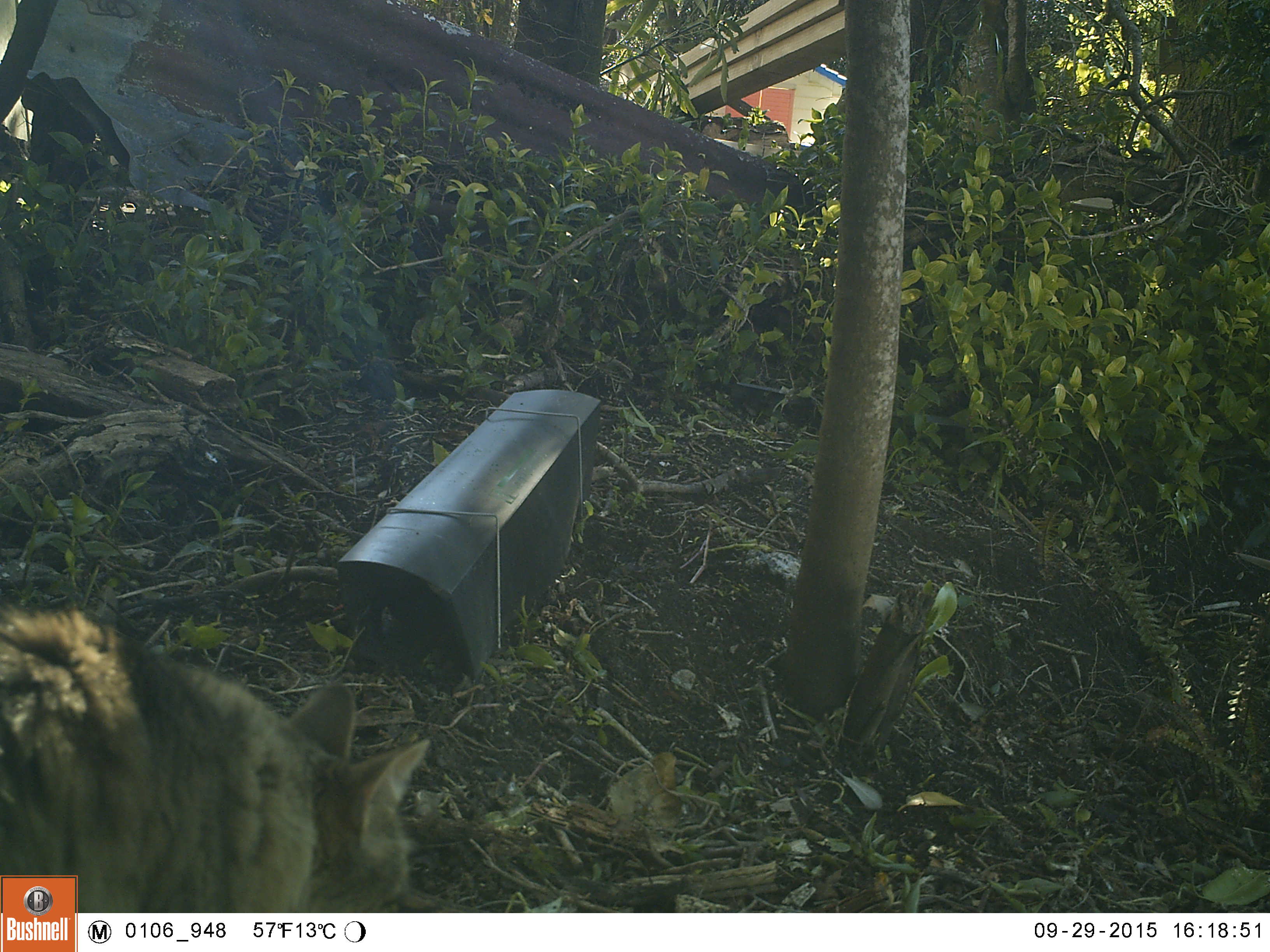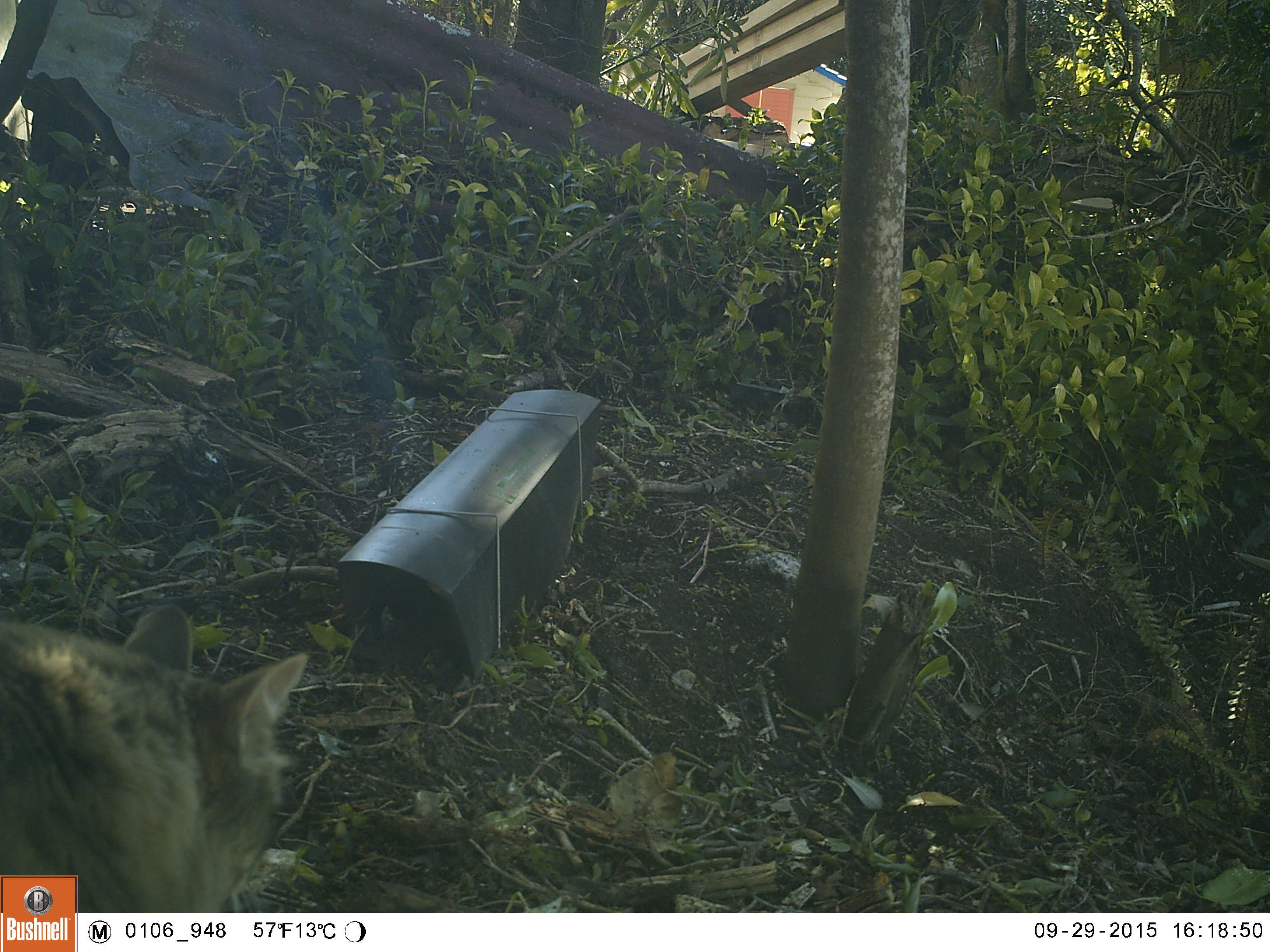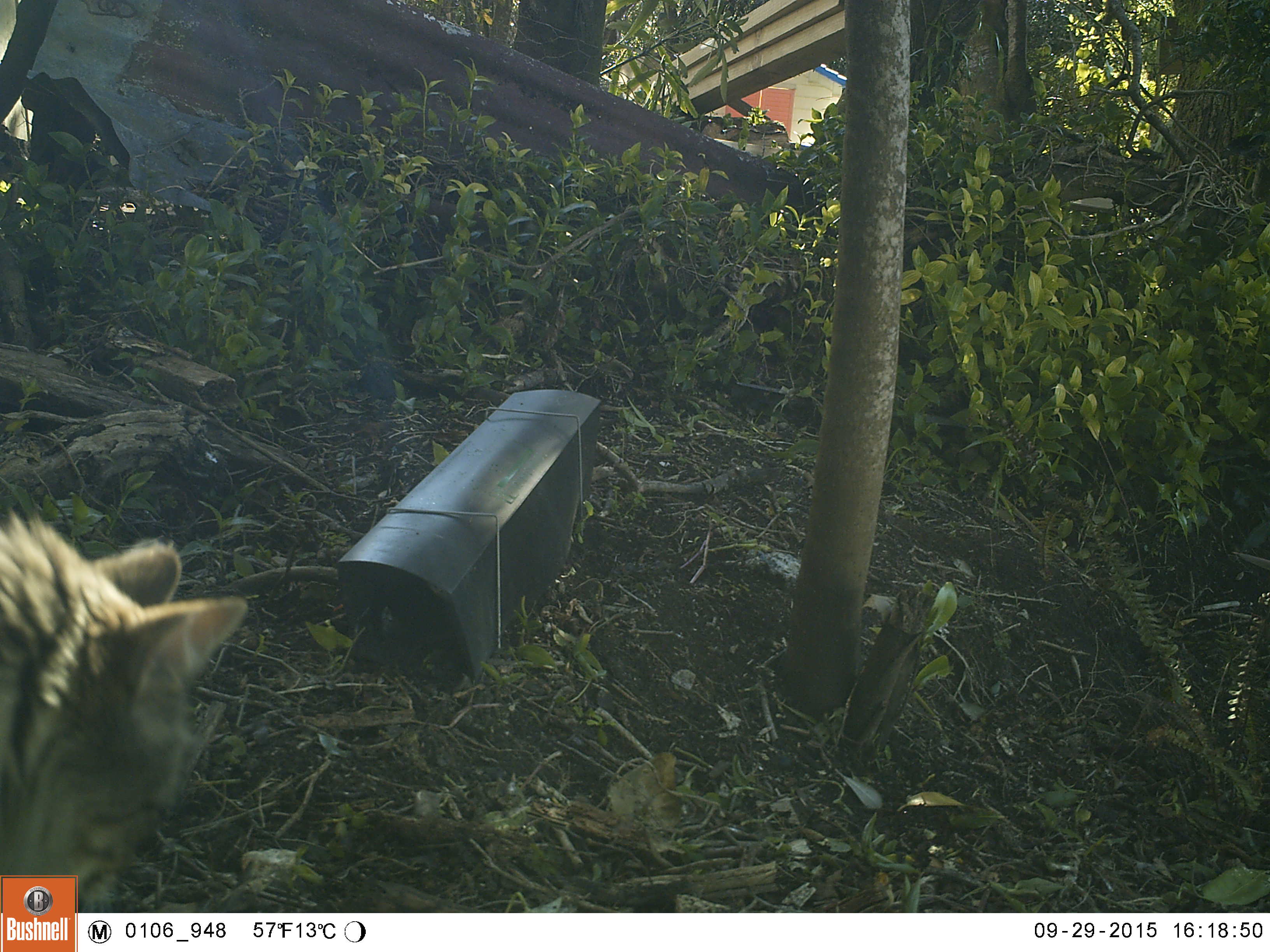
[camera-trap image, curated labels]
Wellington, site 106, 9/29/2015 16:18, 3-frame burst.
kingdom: Animalia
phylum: Chordata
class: Mammalia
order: Carnivora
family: Felidae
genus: Felis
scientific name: Felis catus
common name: cat